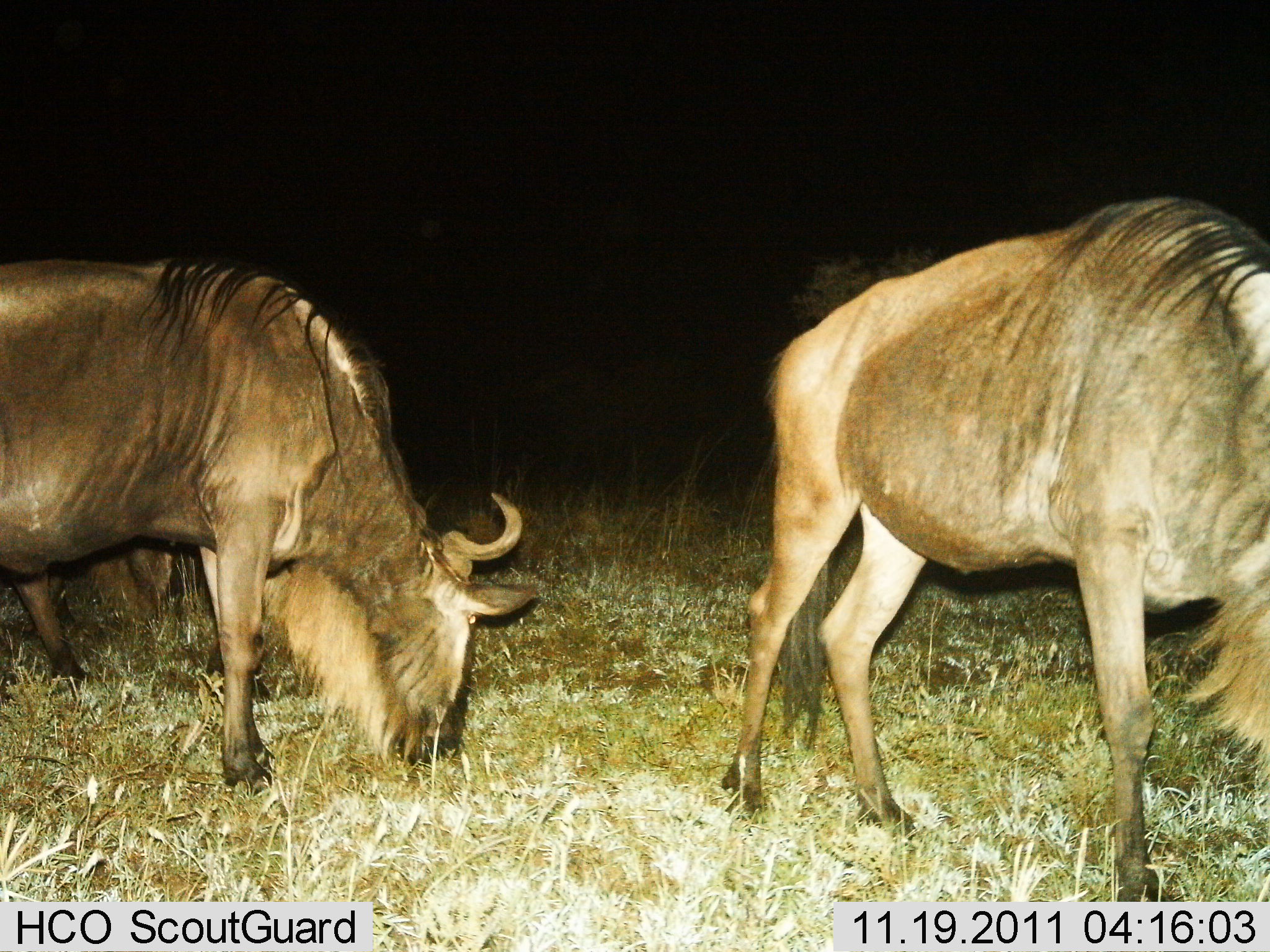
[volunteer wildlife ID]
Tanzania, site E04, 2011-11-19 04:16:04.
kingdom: Animalia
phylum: Chordata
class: Mammalia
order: Artiodactyla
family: Bovidae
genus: Connochaetes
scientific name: Connochaetes taurinus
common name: blue wildebeest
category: wildebeest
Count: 3.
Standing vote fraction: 20%.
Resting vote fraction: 0%.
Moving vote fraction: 0%.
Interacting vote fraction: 0%.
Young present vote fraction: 0%.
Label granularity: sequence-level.